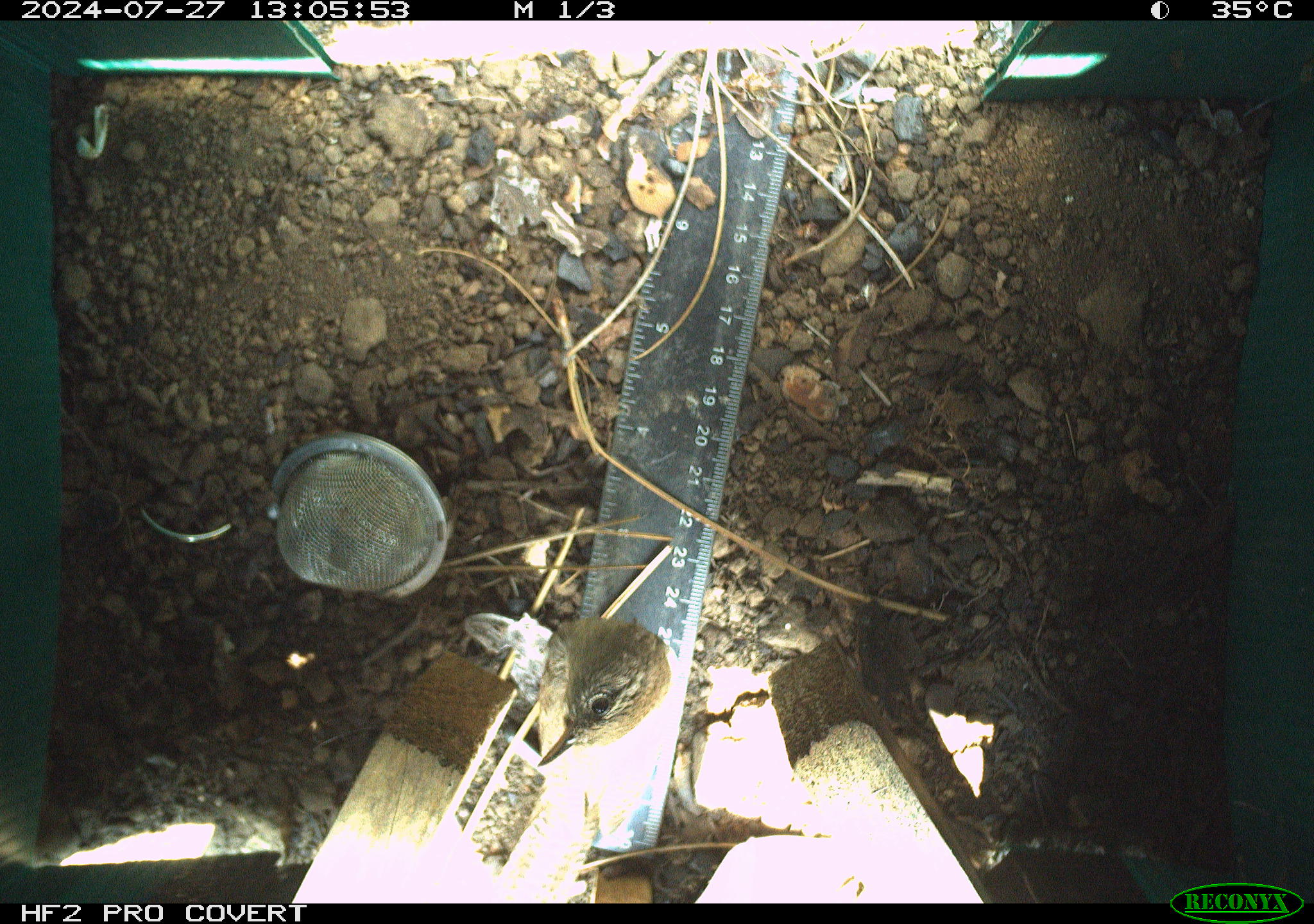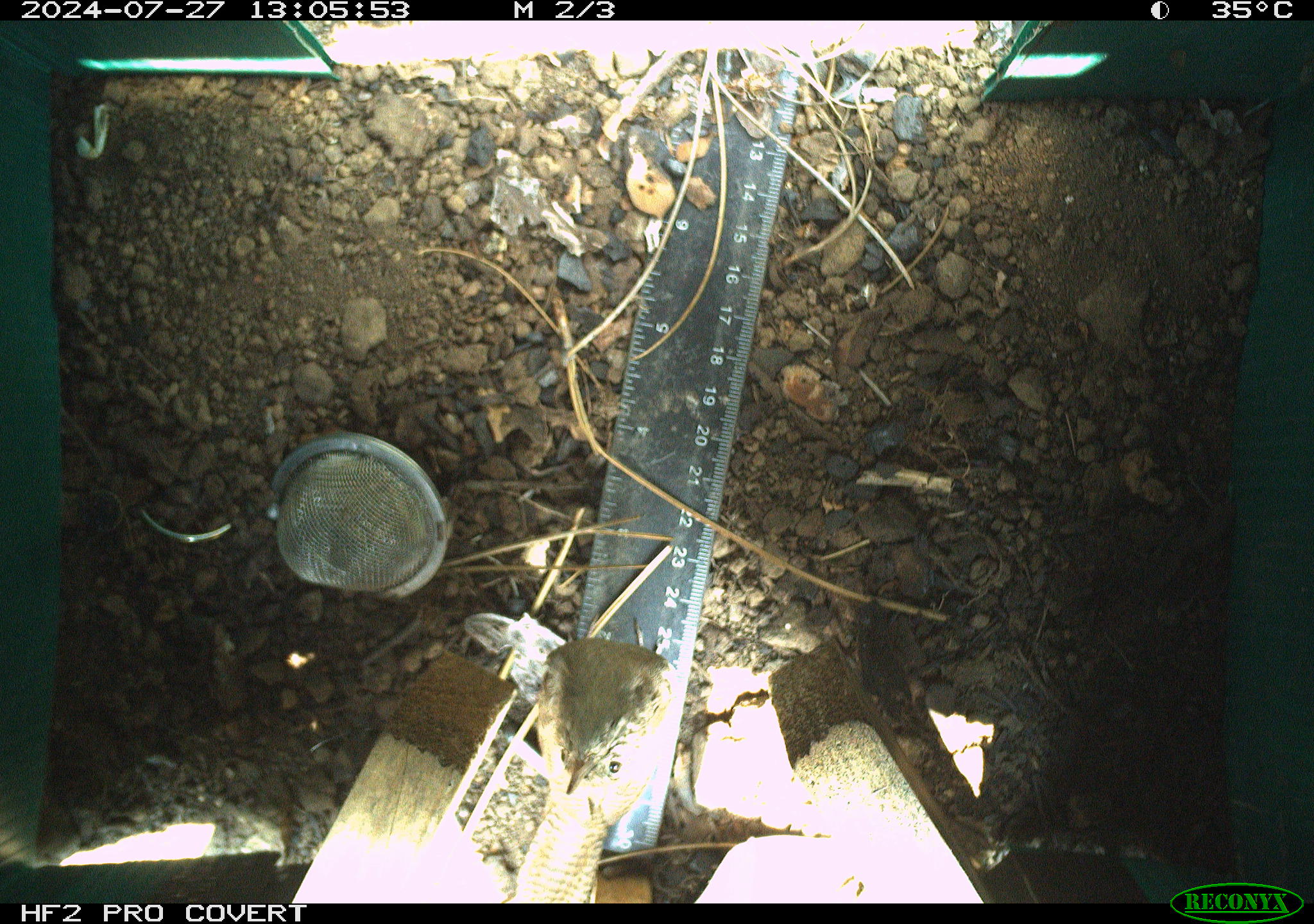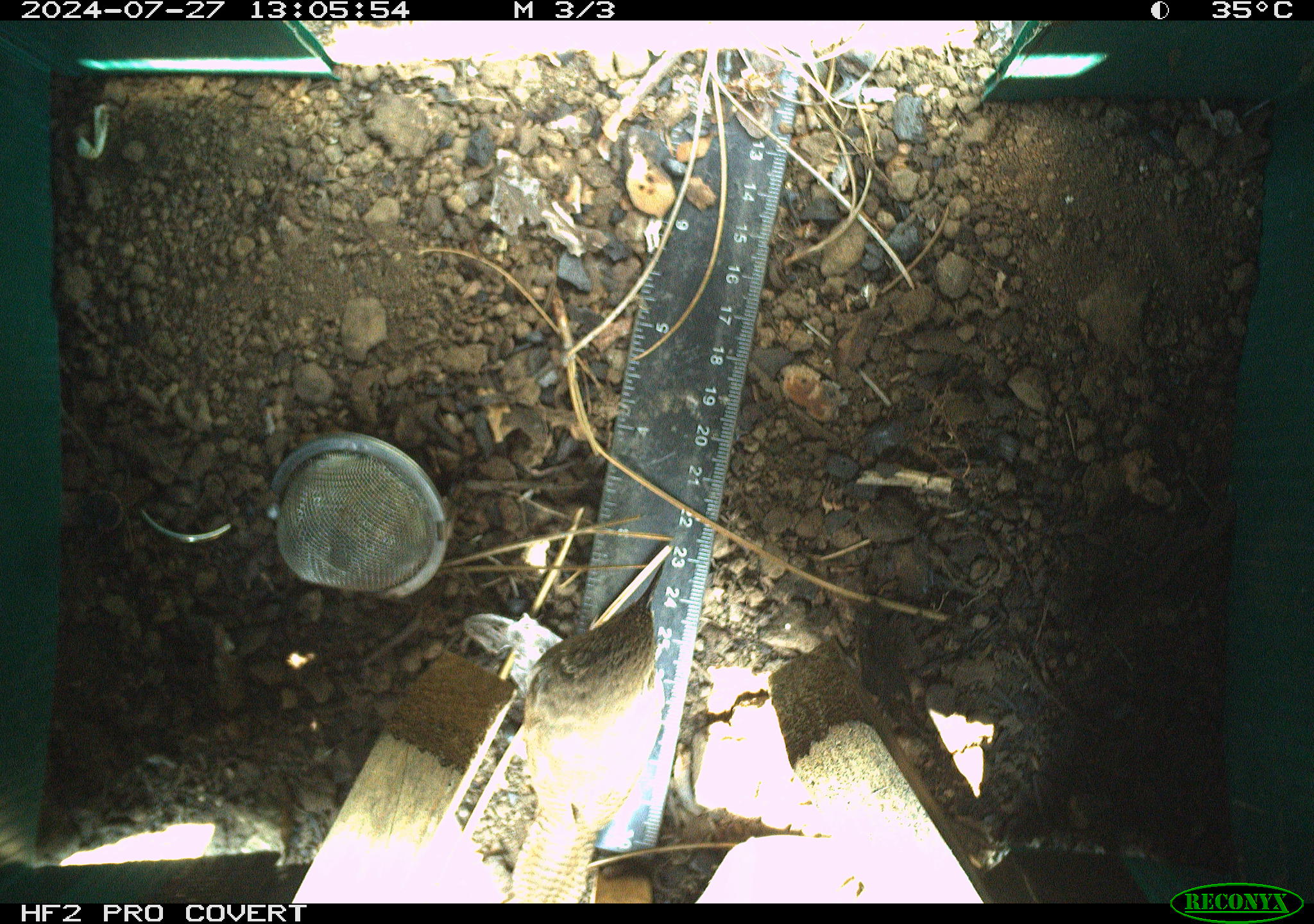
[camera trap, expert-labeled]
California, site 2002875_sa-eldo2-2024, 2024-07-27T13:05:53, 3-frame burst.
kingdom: Animalia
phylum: Chordata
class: Aves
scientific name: Aves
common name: bird